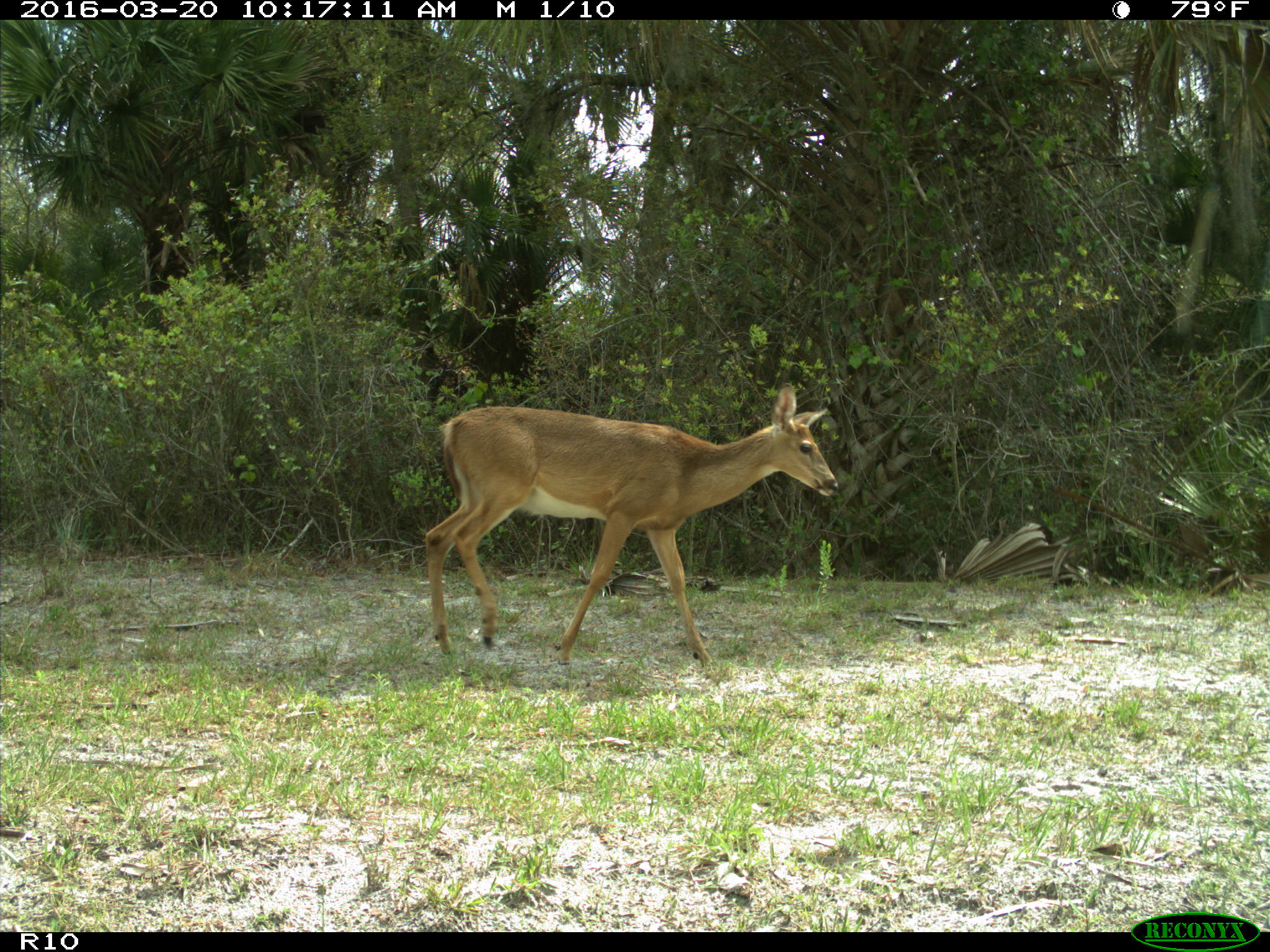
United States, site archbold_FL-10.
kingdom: Animalia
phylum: Chordata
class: Mammalia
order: Artiodactyla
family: Cervidae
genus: Odocoileus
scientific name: Odocoileus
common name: deer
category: unidentified deer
Unidentified deer (deer) (Odocoileus).